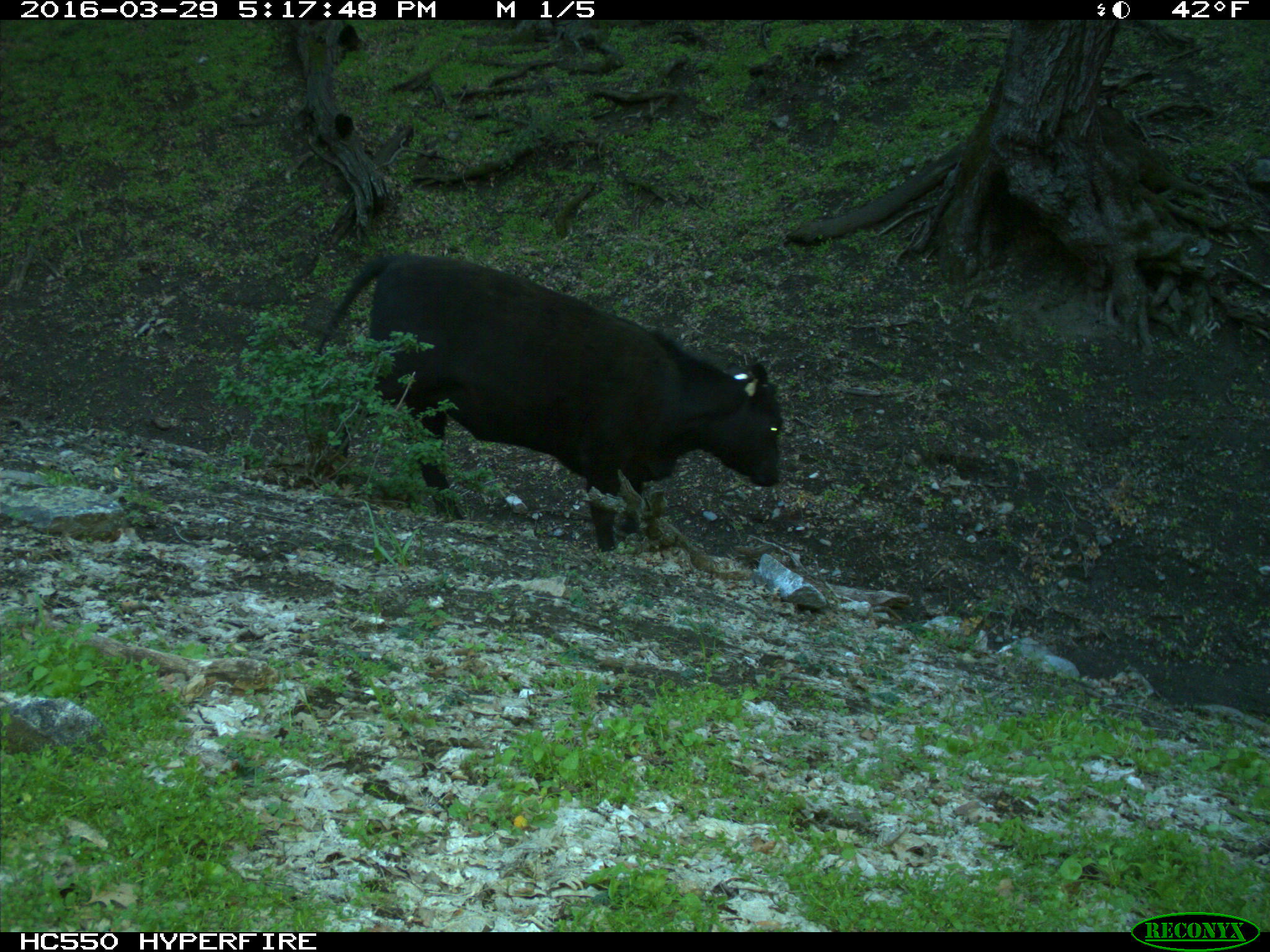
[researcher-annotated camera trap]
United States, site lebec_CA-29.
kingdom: Animalia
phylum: Chordata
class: Mammalia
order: Artiodactyla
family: Bovidae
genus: Bos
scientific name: Bos taurus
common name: domestic cow